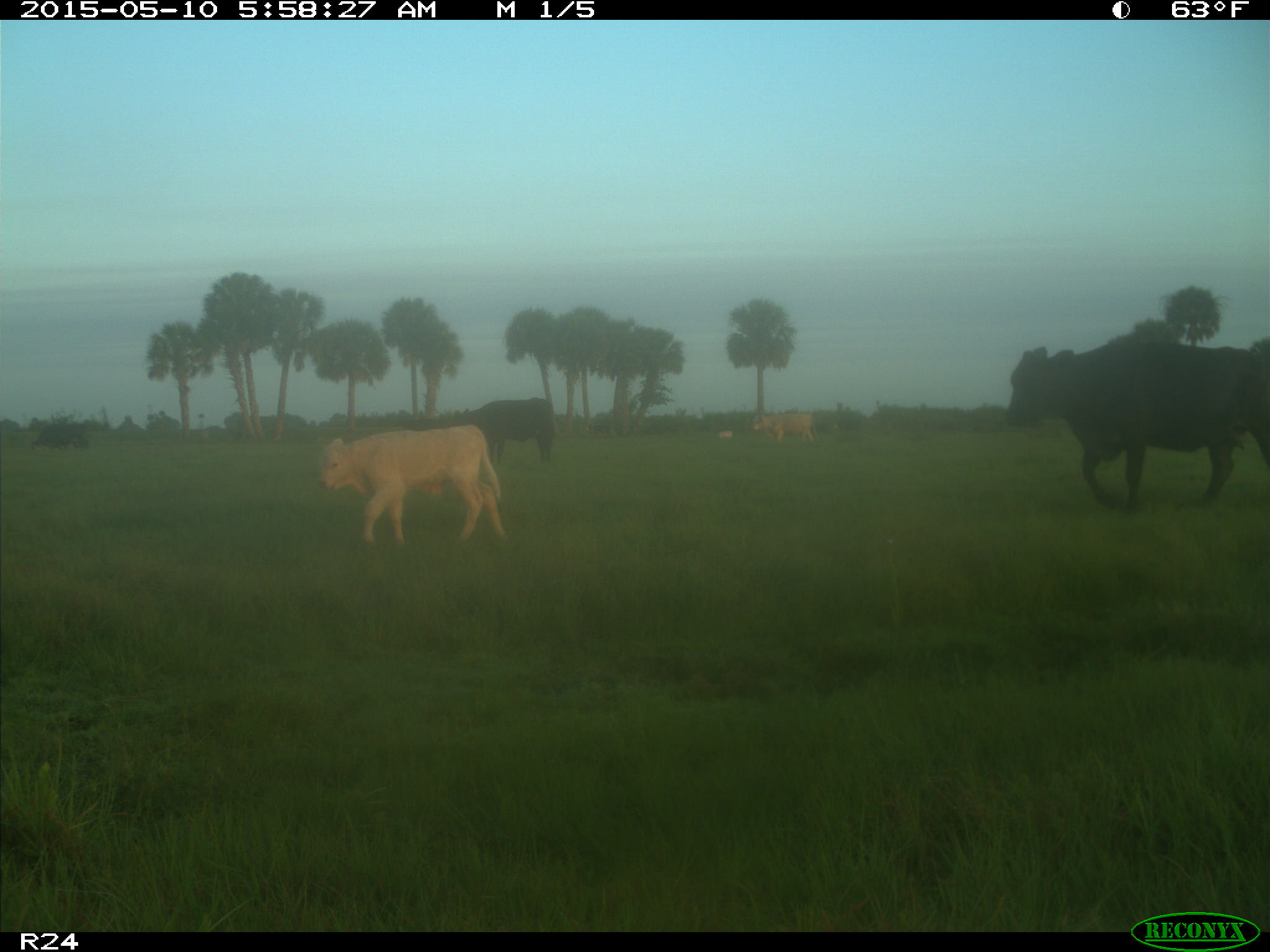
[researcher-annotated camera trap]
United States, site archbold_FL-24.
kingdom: Animalia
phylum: Chordata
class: Mammalia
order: Artiodactyla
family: Bovidae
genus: Bos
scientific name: Bos taurus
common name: domestic cow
Bos taurus (domestic cow).